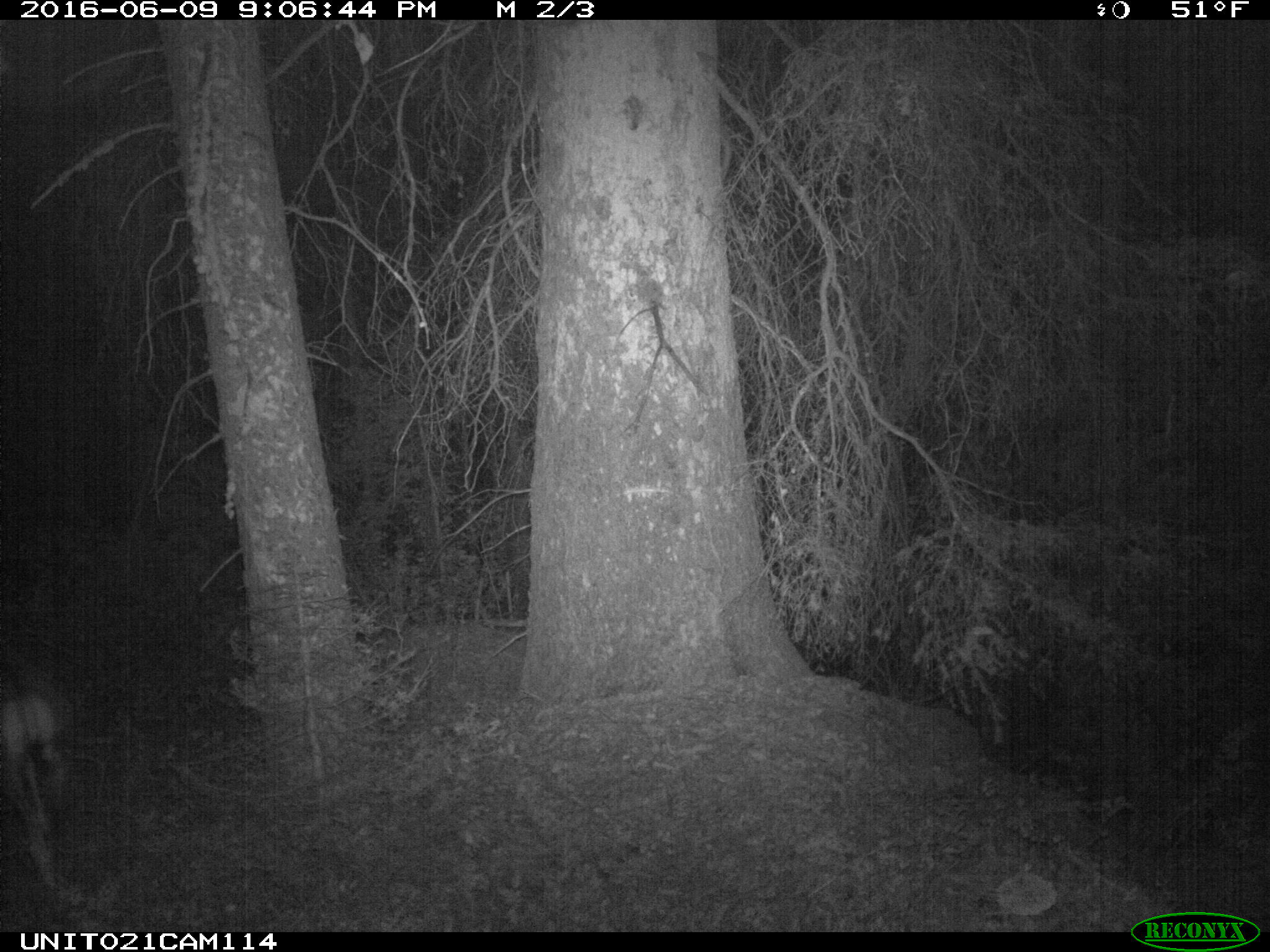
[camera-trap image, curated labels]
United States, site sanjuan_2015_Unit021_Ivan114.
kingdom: Animalia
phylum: Chordata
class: Mammalia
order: Artiodactyla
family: Cervidae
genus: Odocoileus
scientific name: Odocoileus hemionus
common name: mule deer